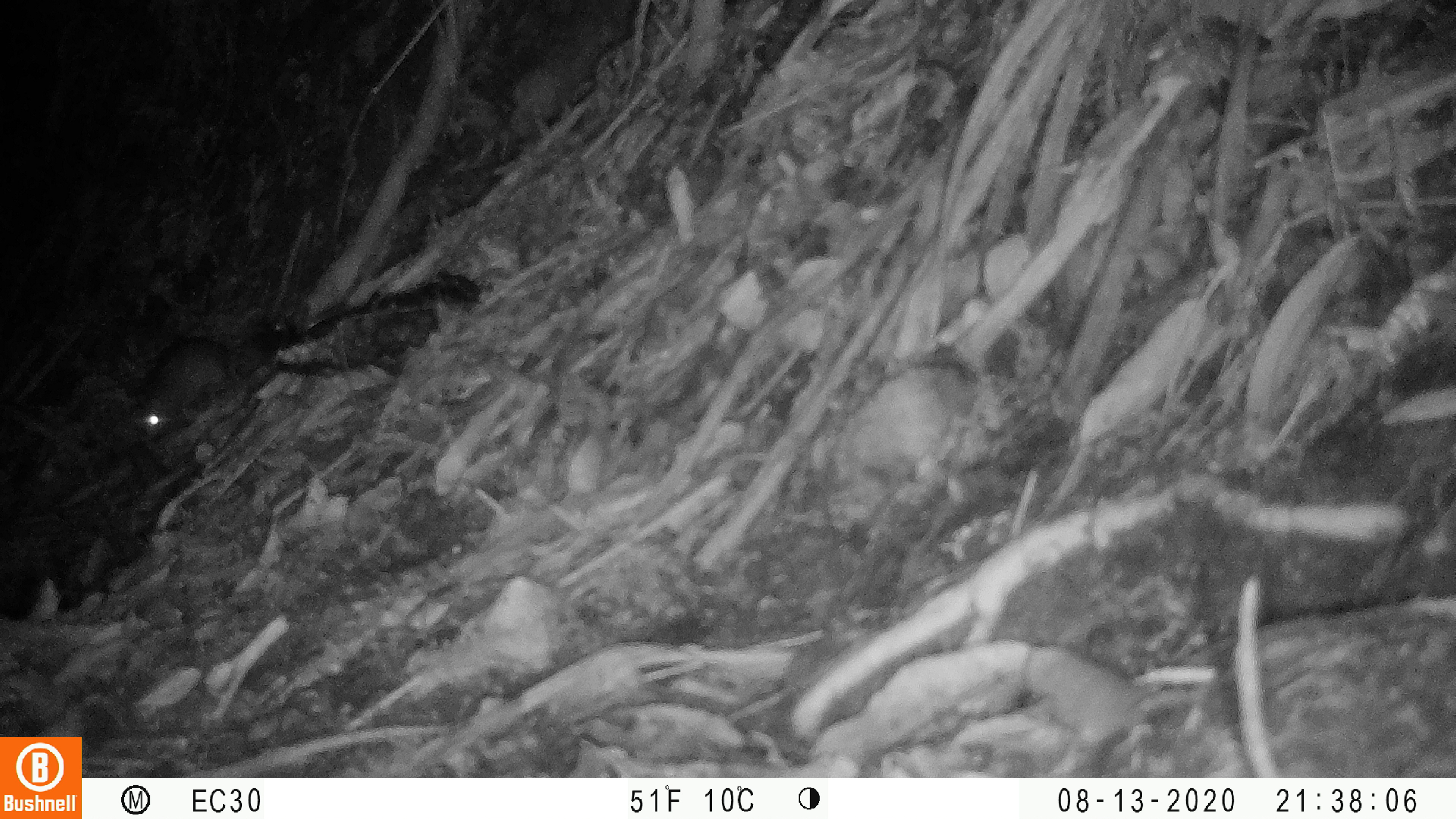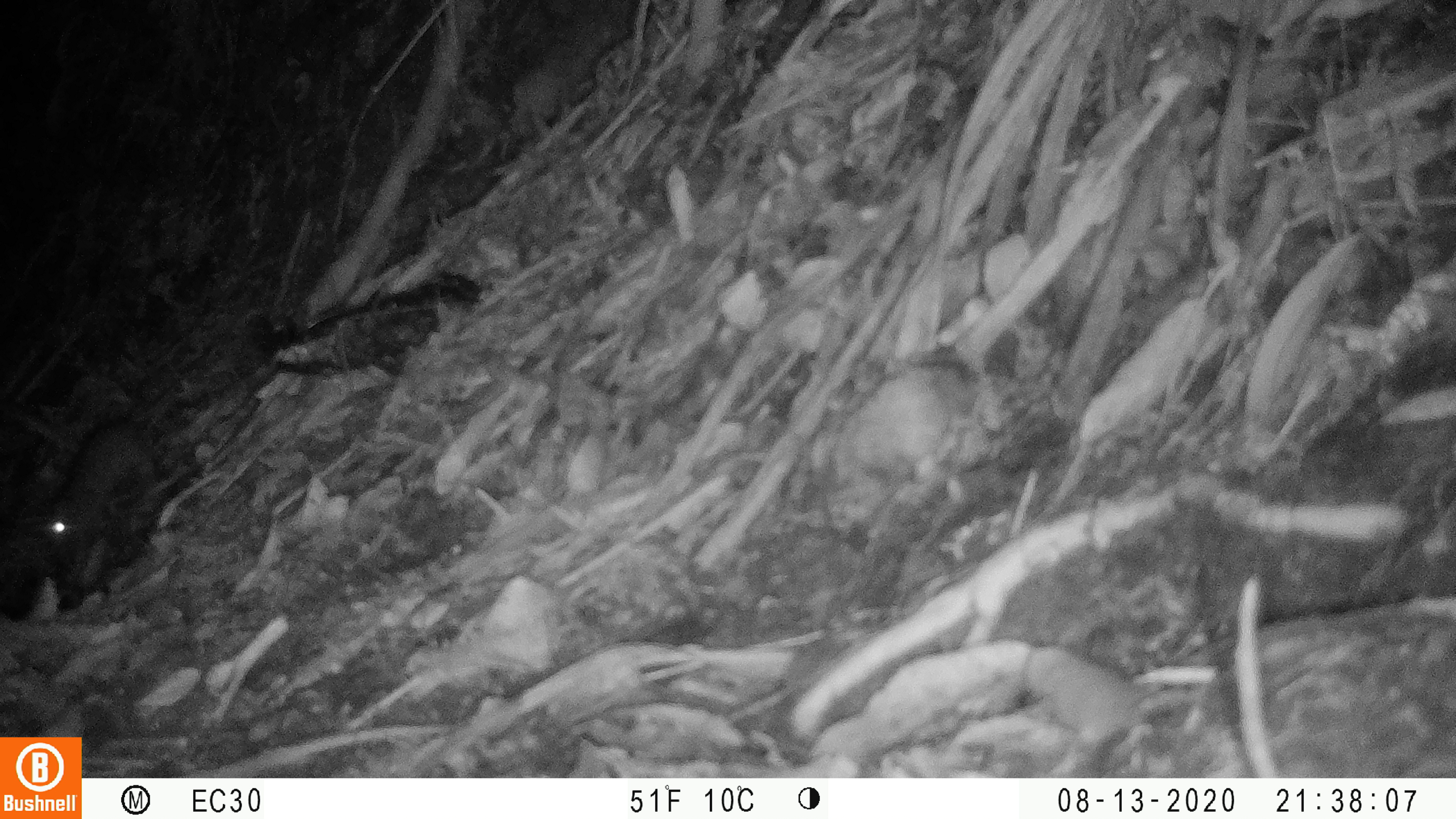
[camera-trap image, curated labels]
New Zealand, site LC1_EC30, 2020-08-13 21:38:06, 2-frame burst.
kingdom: Animalia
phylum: Chordata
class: Mammalia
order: Rodentia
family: Muridae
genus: Rattus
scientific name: Rattus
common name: rat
Rat (Rattus).